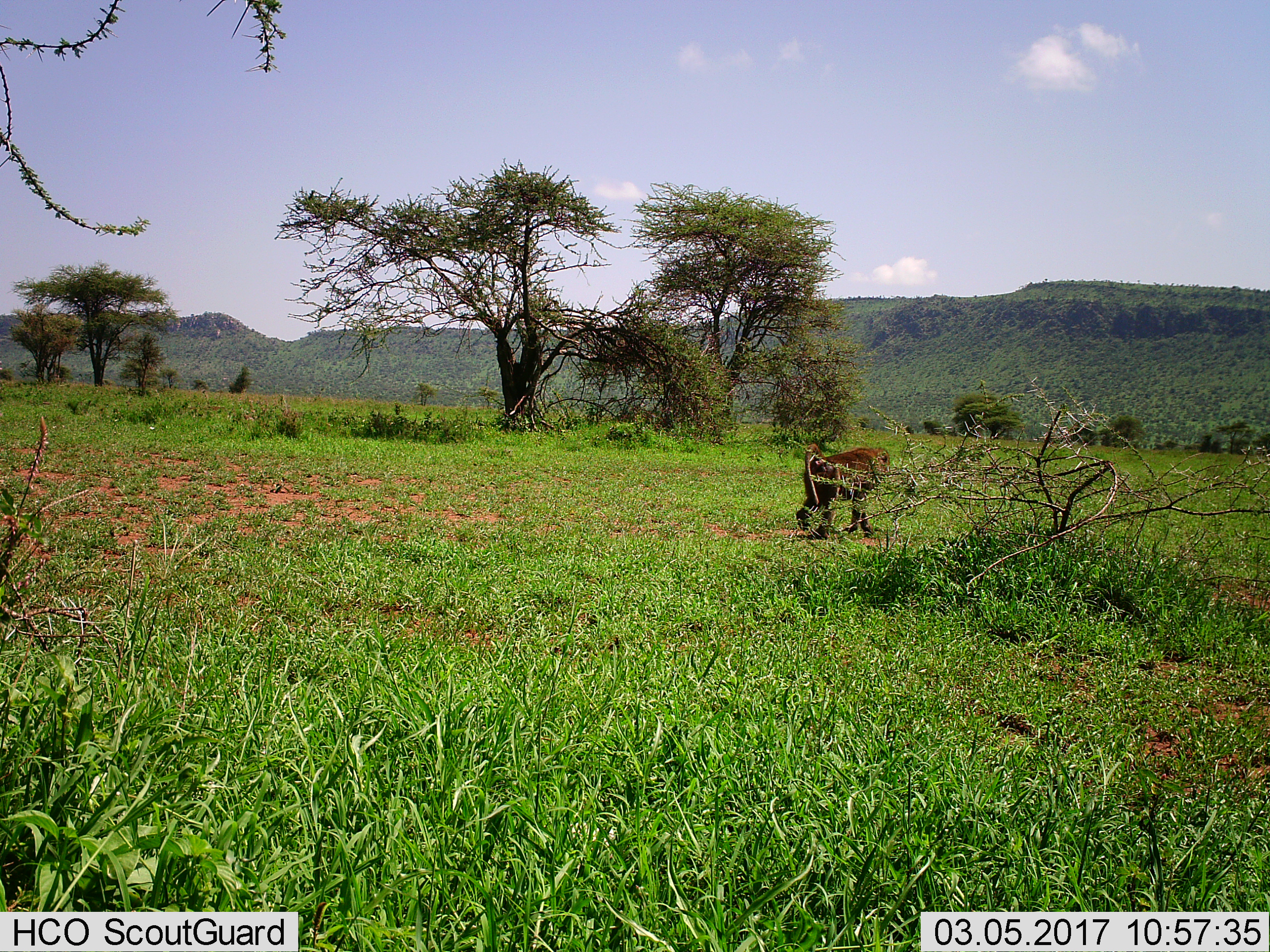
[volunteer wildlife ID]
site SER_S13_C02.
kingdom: Animalia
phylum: Chordata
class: Mammalia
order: Primates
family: Cercopithecidae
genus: Papio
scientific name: Papio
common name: baboon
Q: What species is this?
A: Baboon (Papio).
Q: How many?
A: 1.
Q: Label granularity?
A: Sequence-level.